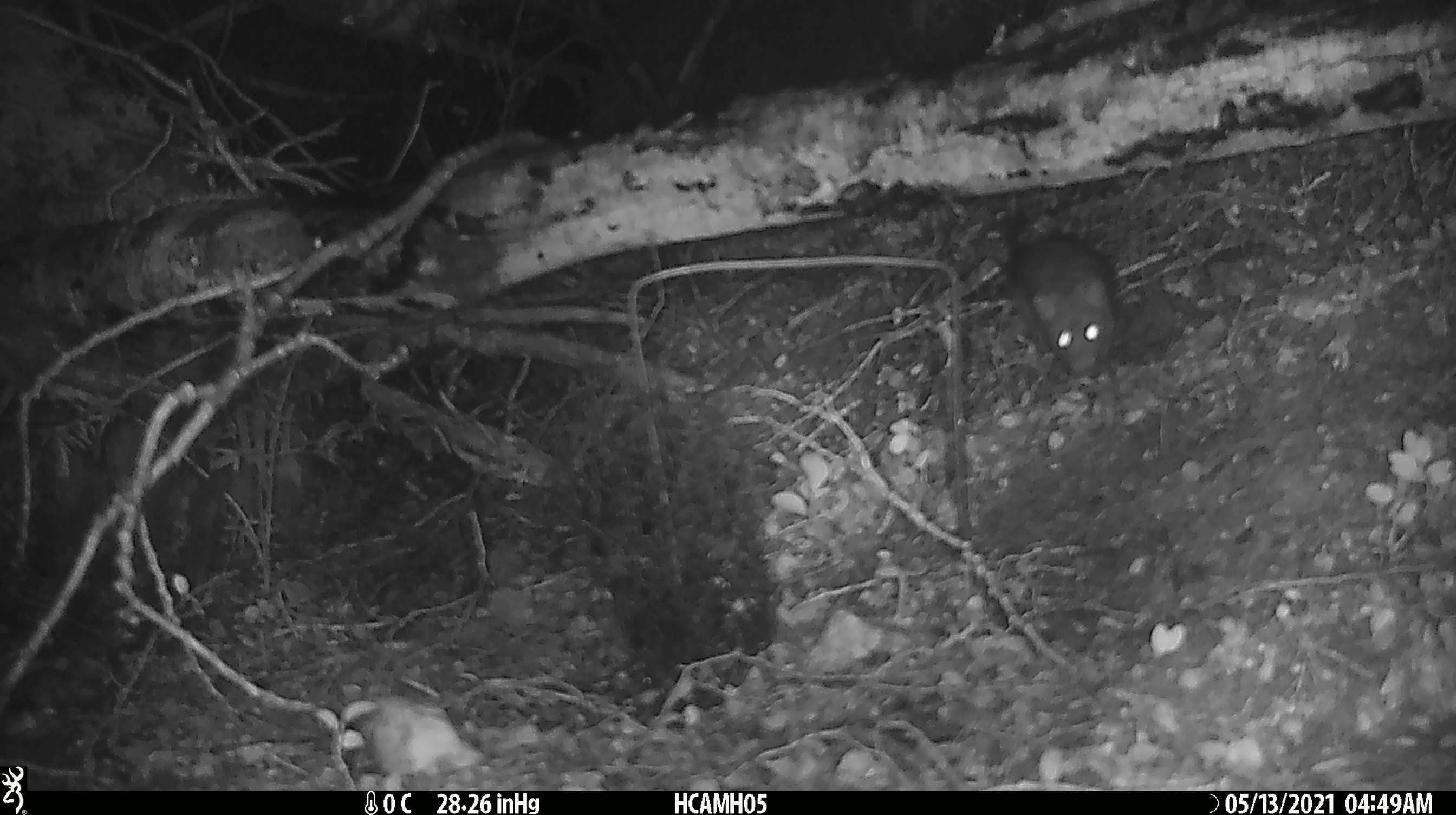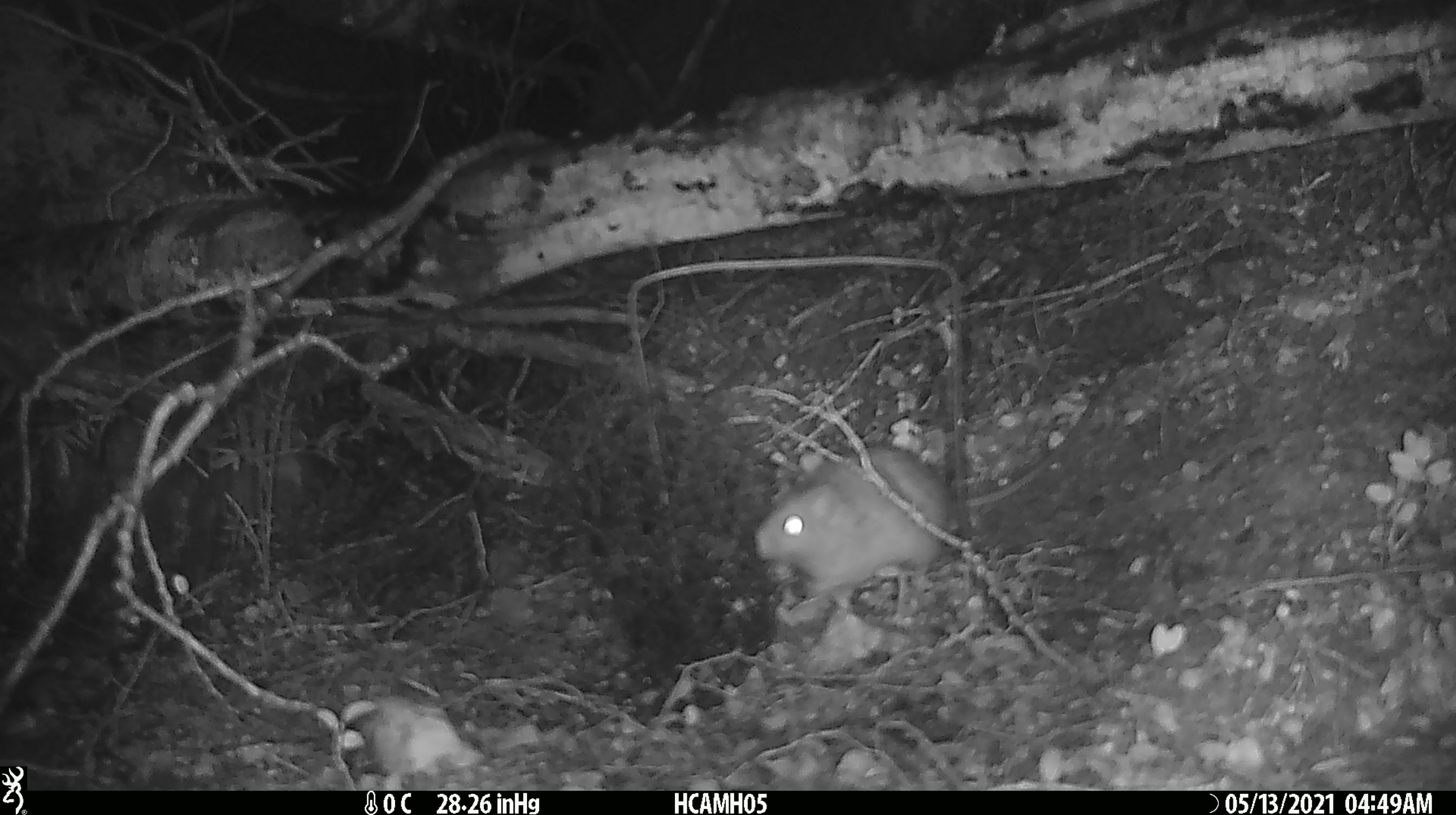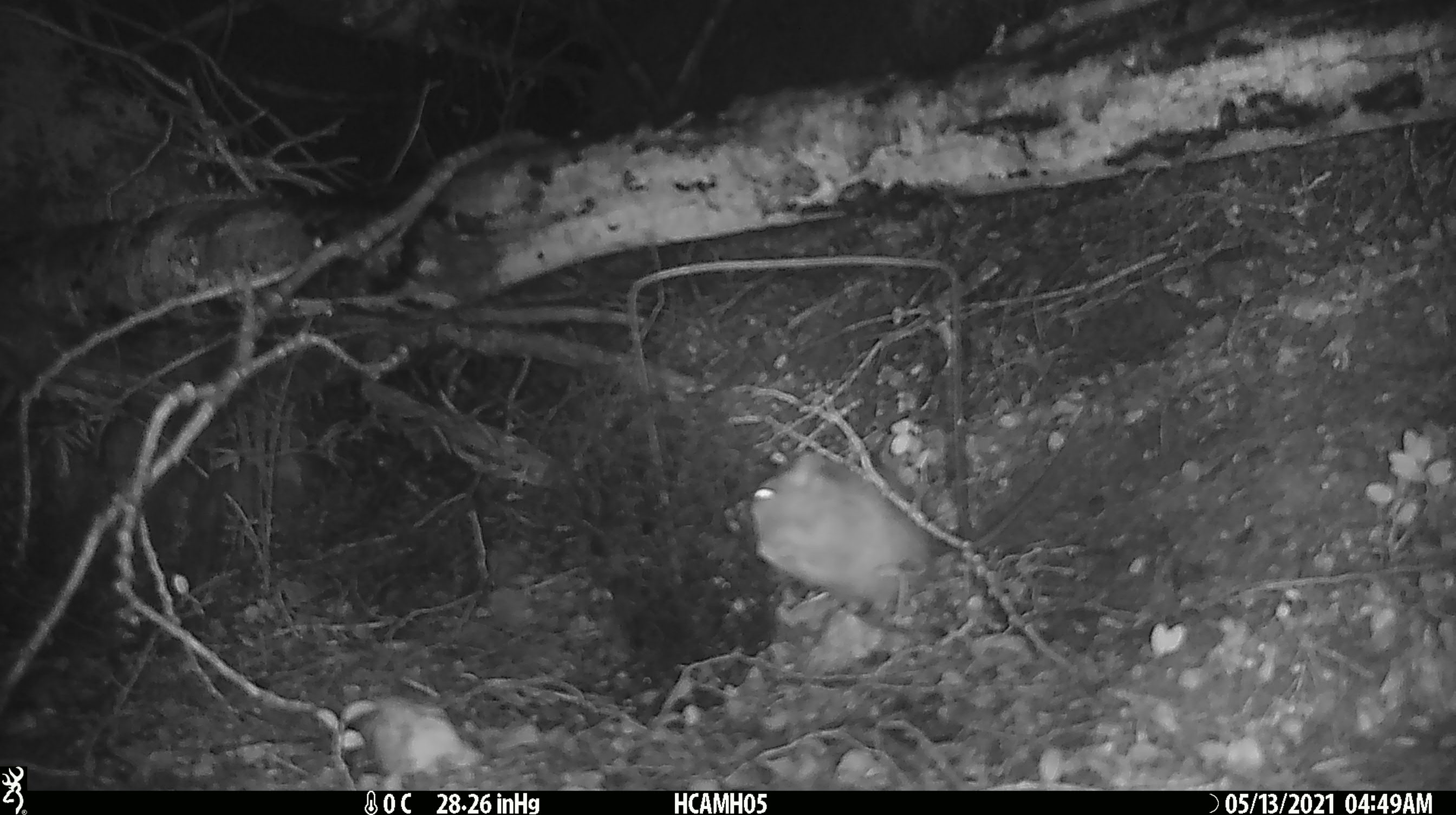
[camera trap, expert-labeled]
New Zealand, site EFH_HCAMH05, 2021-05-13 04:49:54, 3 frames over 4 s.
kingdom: Animalia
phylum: Chordata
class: Mammalia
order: Rodentia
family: Muridae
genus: Rattus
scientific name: Rattus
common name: rat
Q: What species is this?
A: Rat (Rattus).